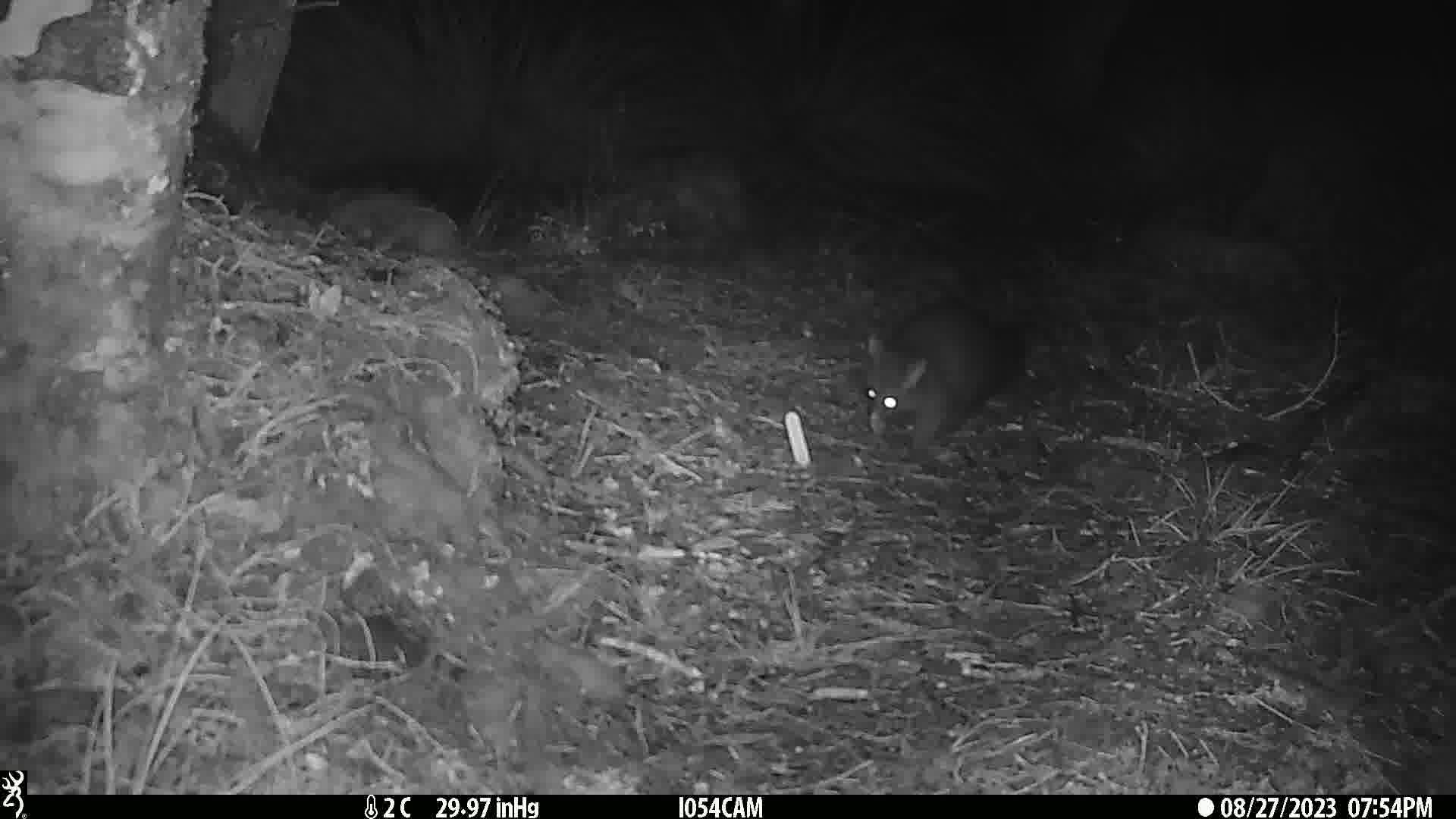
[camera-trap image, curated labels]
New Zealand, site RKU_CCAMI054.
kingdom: Animalia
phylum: Chordata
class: Mammalia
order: Diprotodontia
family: Phalangeridae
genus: Trichosurus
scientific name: Trichosurus vulpecula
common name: common brushtail possum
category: possum